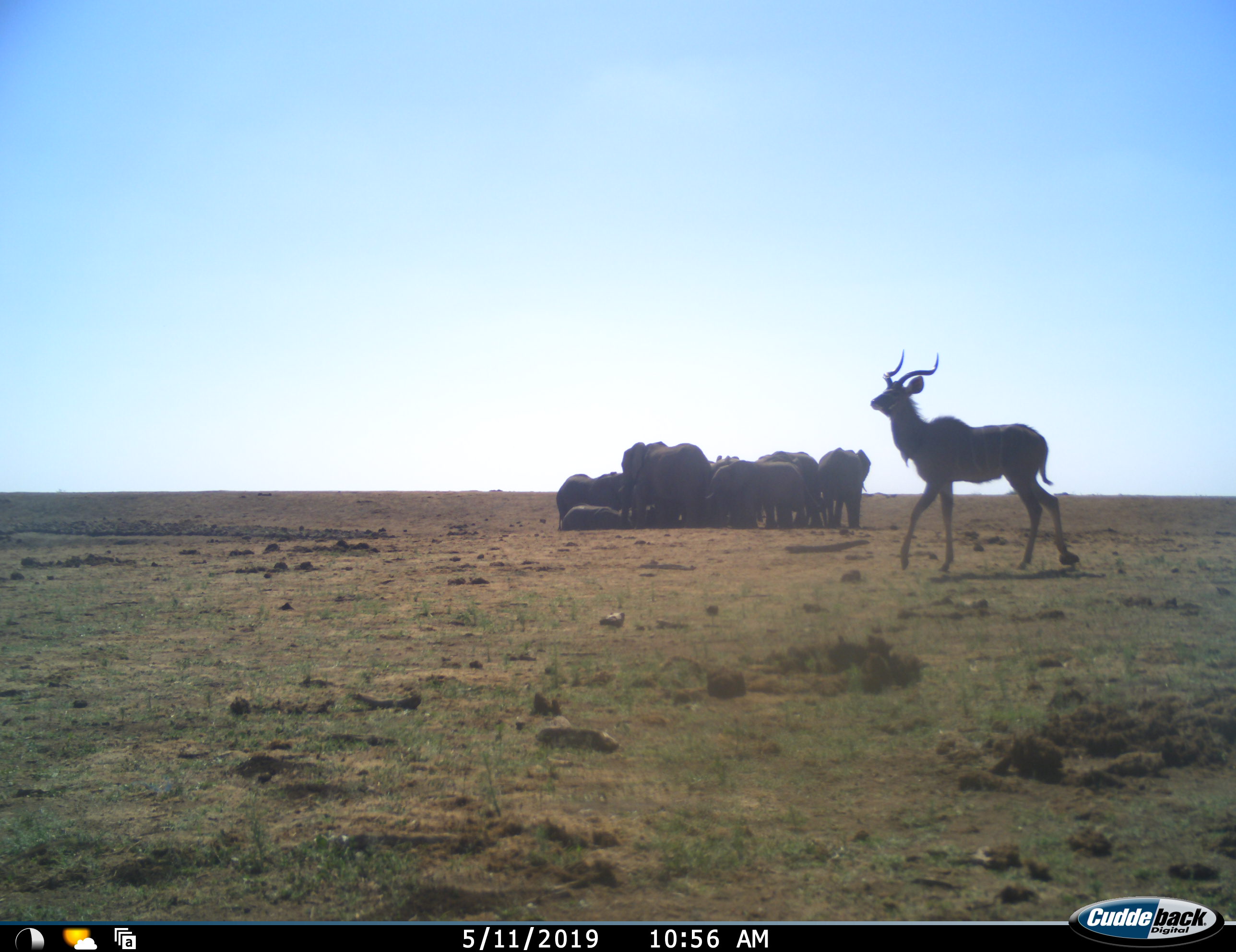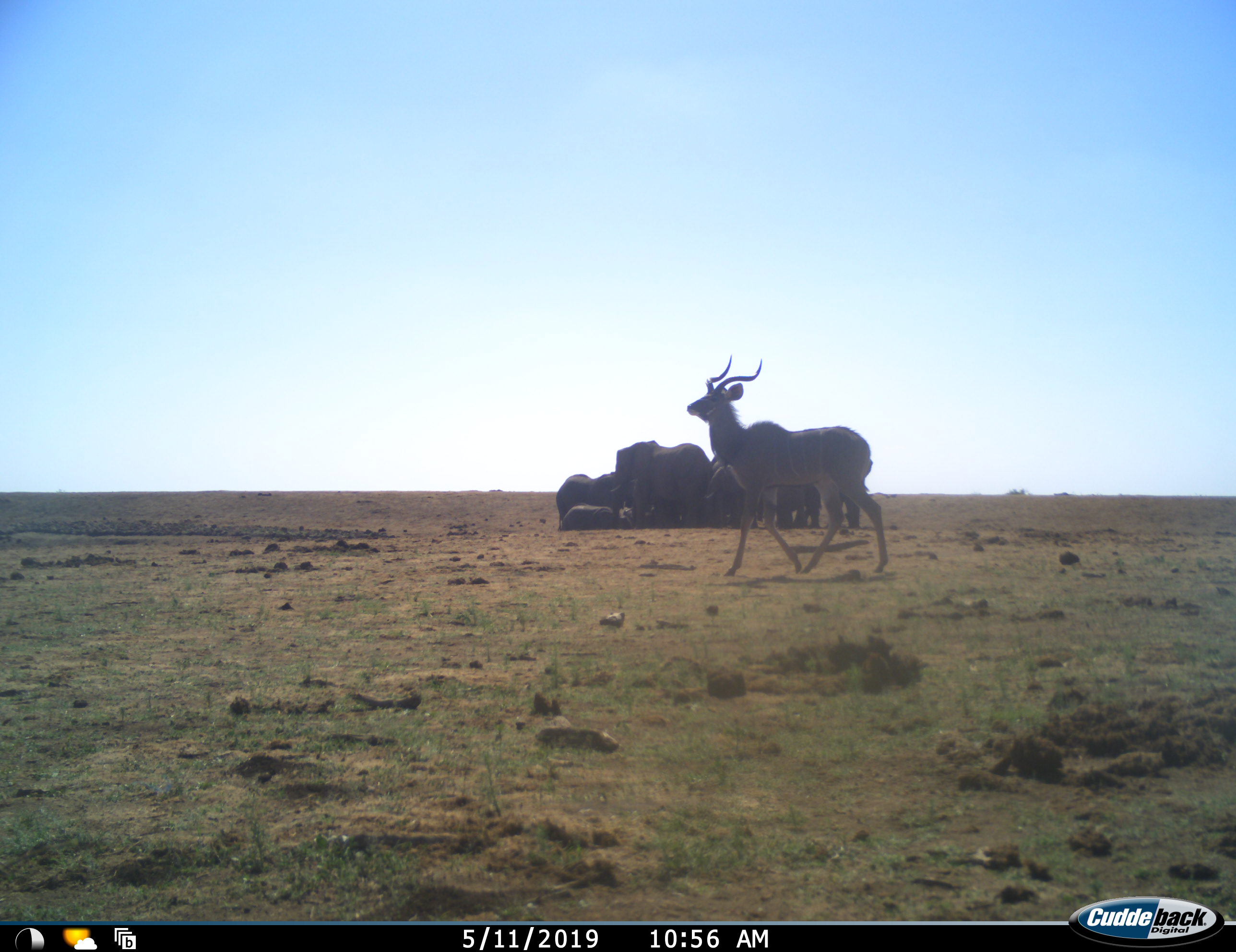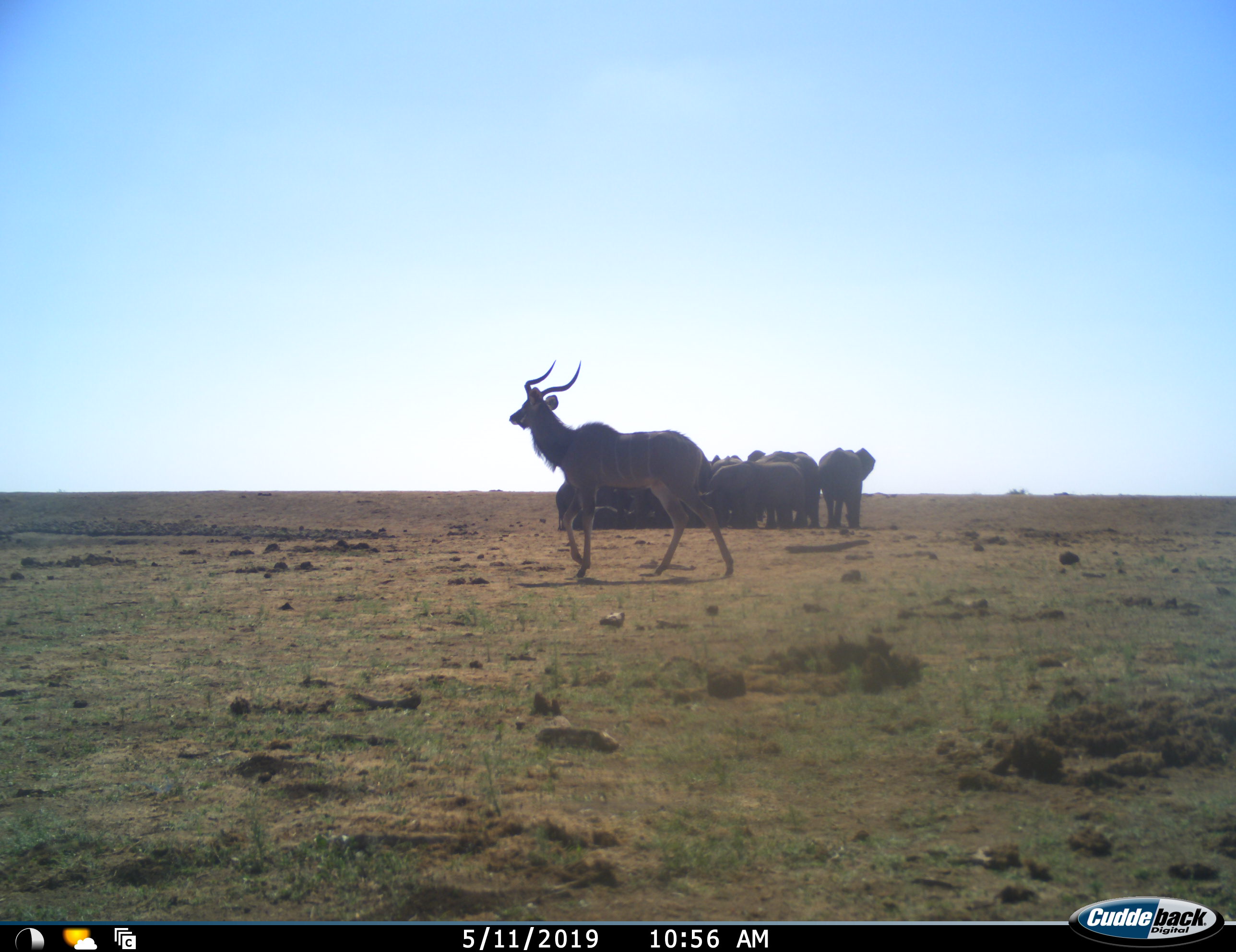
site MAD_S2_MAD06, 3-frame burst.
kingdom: Animalia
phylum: Chordata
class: Mammalia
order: Proboscidea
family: Elephantidae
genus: Loxodonta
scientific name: Loxodonta africana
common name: african bush elephant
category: elephant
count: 11-50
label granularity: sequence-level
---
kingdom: Animalia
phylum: Chordata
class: Mammalia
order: Artiodactyla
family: Bovidae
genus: Tragelaphus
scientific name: Tragelaphus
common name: kudu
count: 1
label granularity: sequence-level